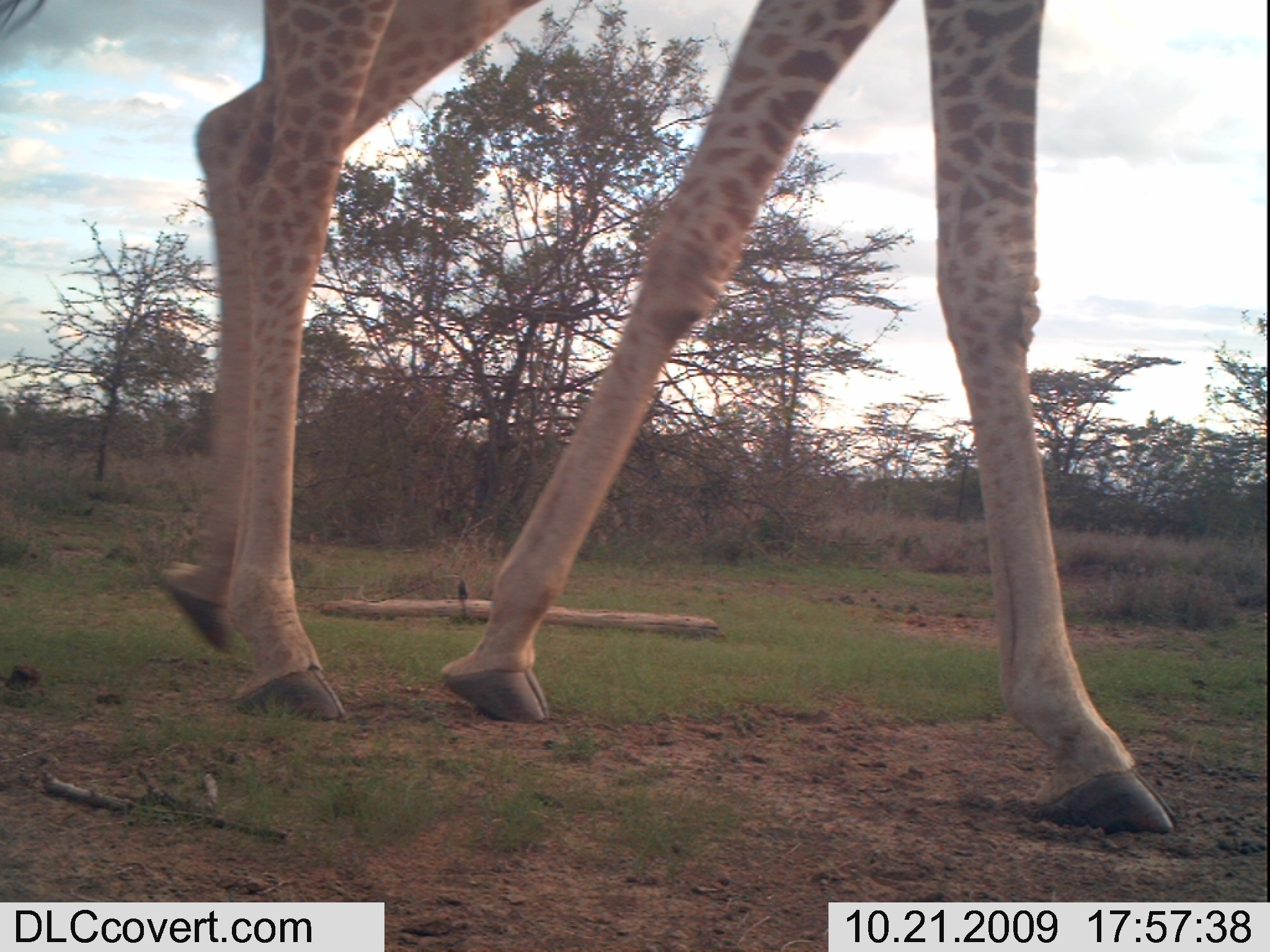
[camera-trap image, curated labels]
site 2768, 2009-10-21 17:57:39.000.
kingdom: Animalia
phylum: Chordata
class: Mammalia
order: Artiodactyla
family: Giraffidae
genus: Giraffa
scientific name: Giraffa camelopardalis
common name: giraffe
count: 1